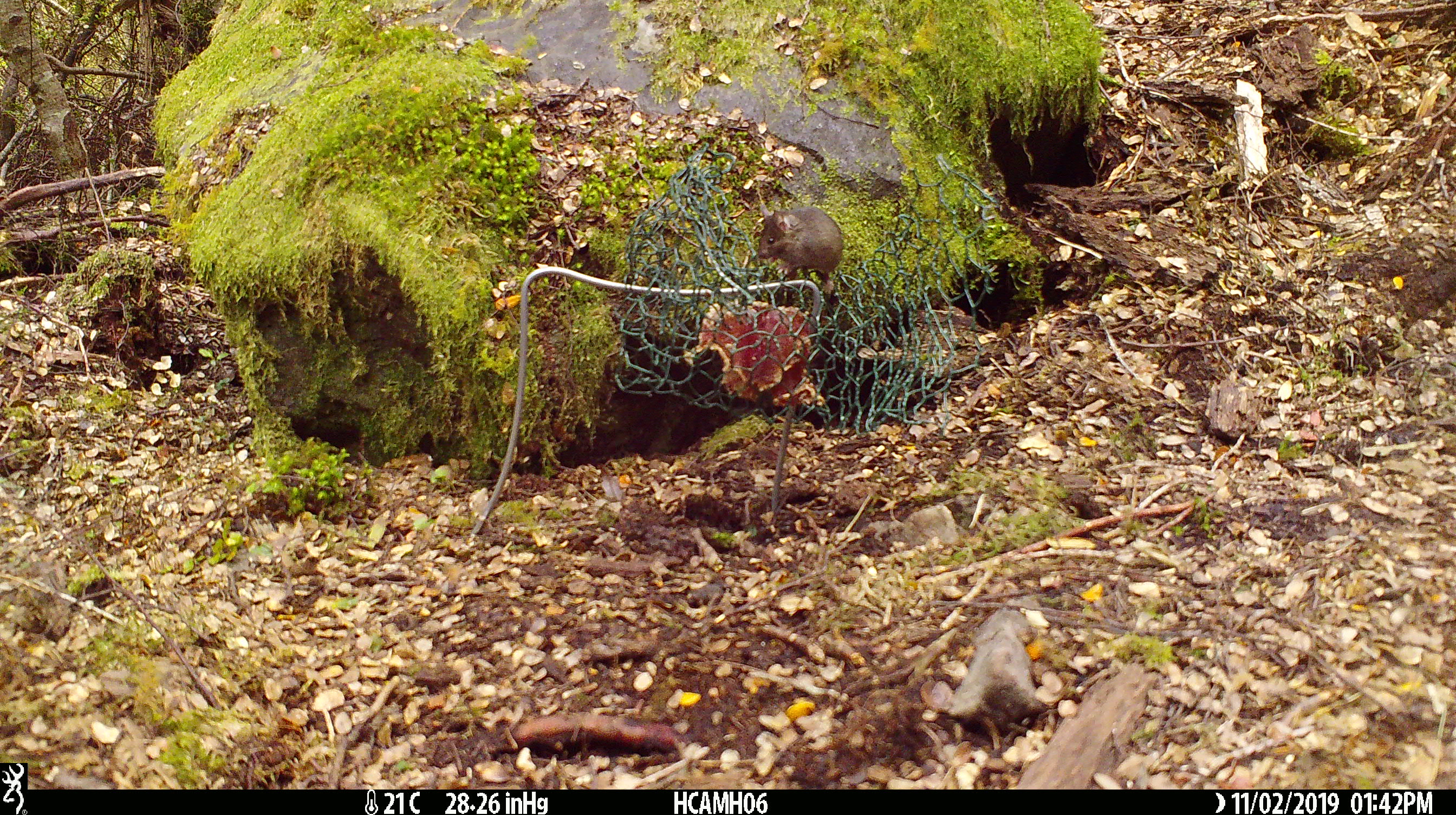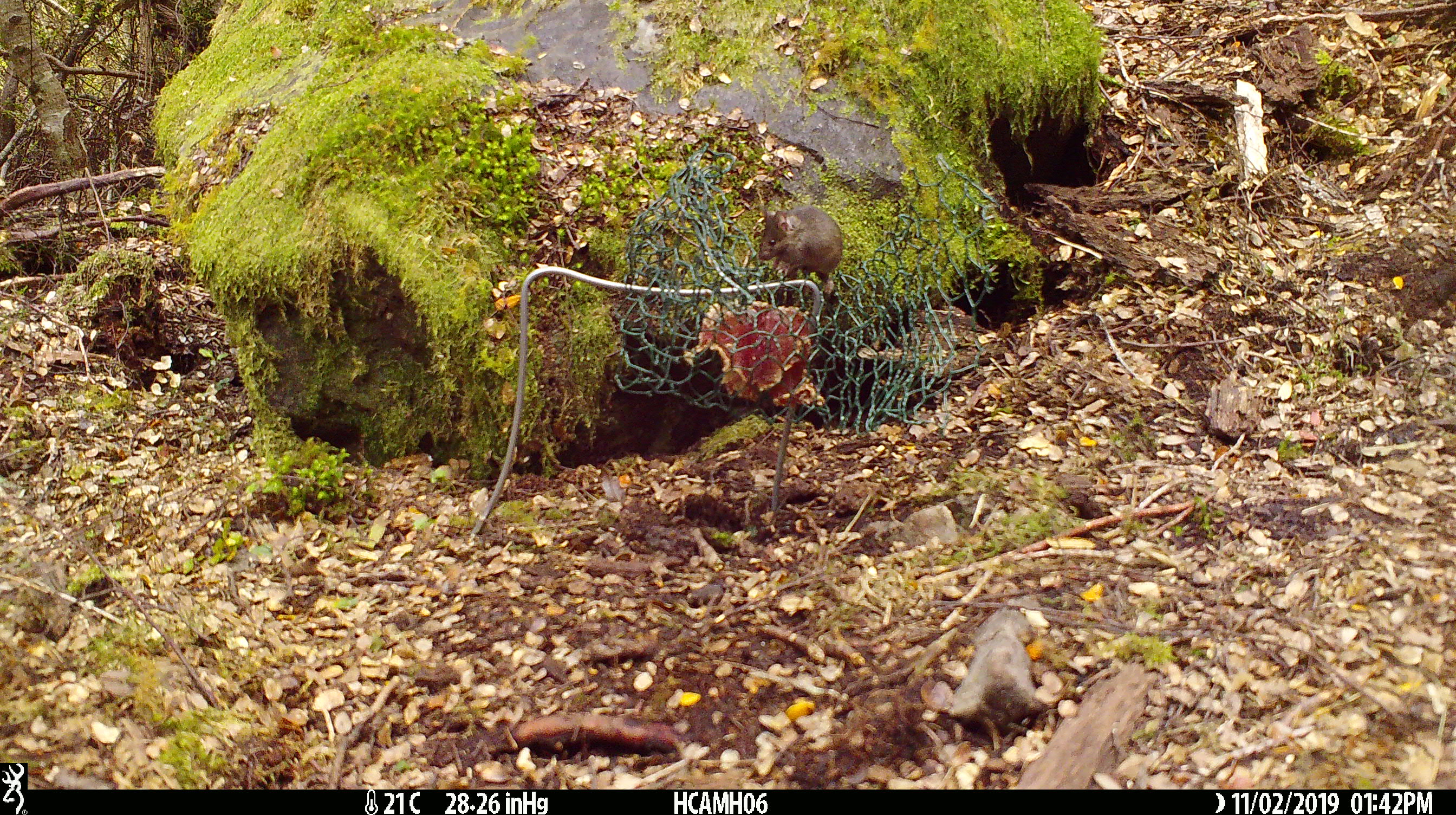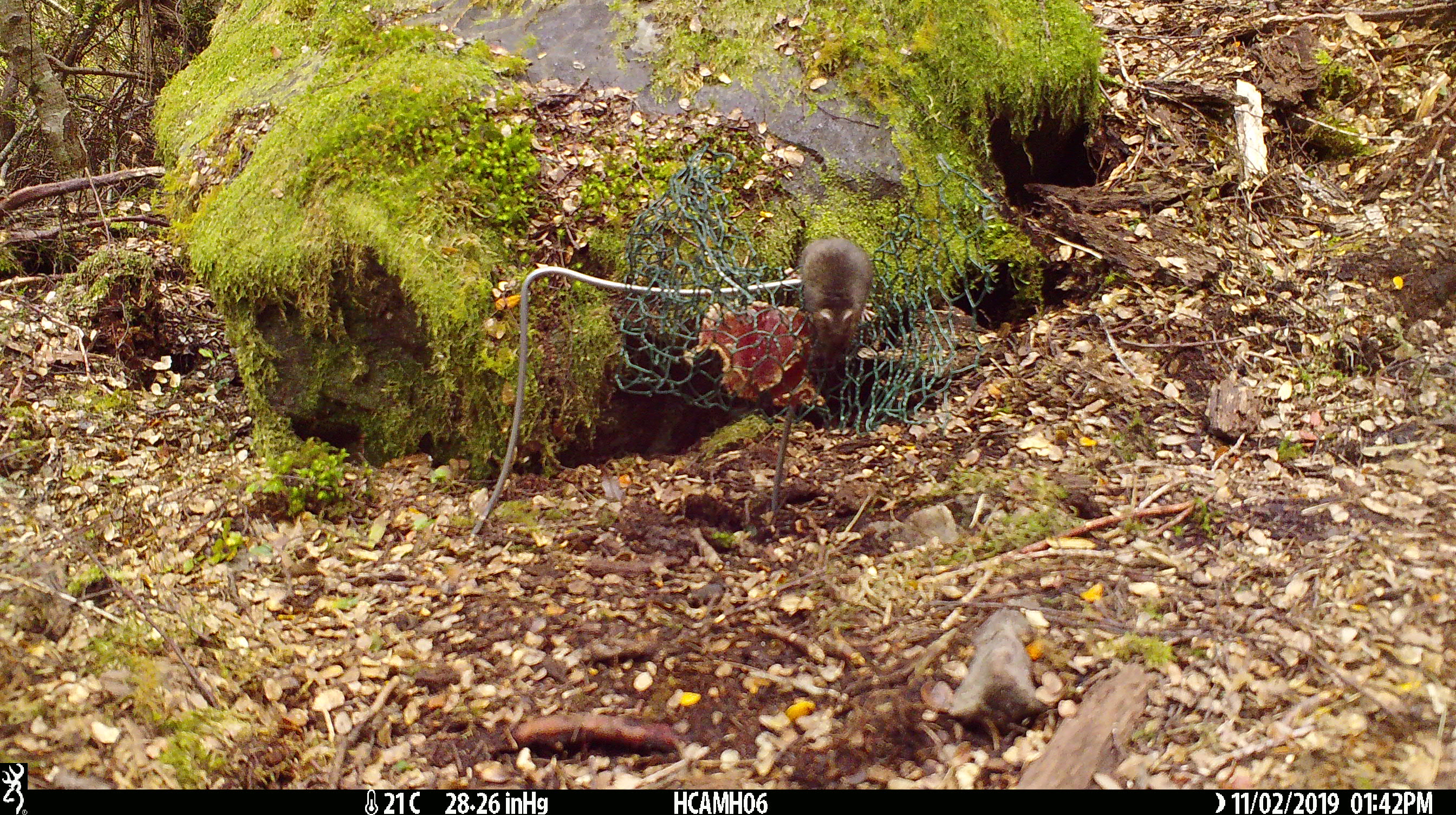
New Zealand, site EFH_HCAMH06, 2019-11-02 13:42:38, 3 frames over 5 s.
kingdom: Animalia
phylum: Chordata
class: Mammalia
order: Rodentia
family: Muridae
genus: Mus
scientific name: Mus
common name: mouse